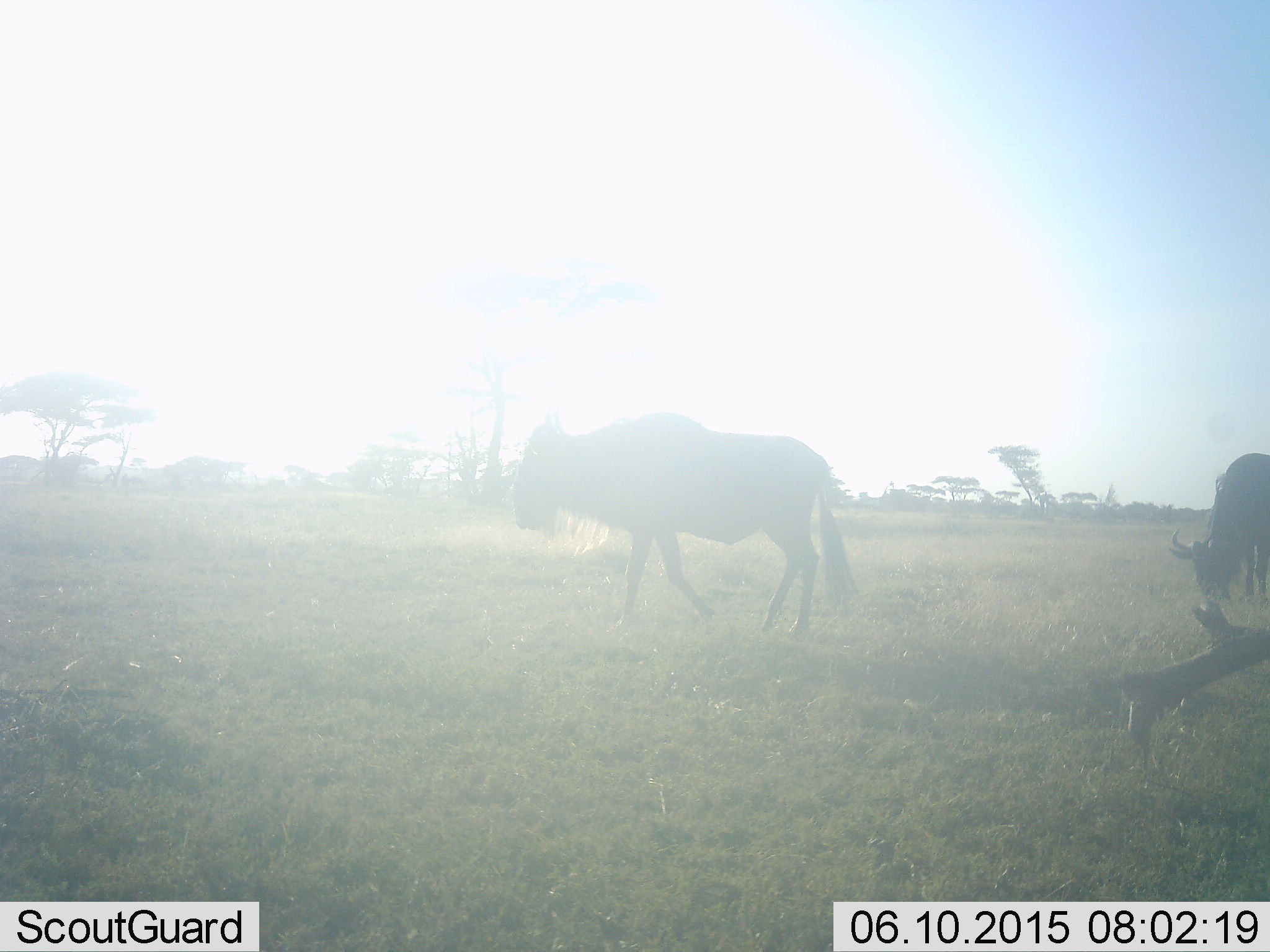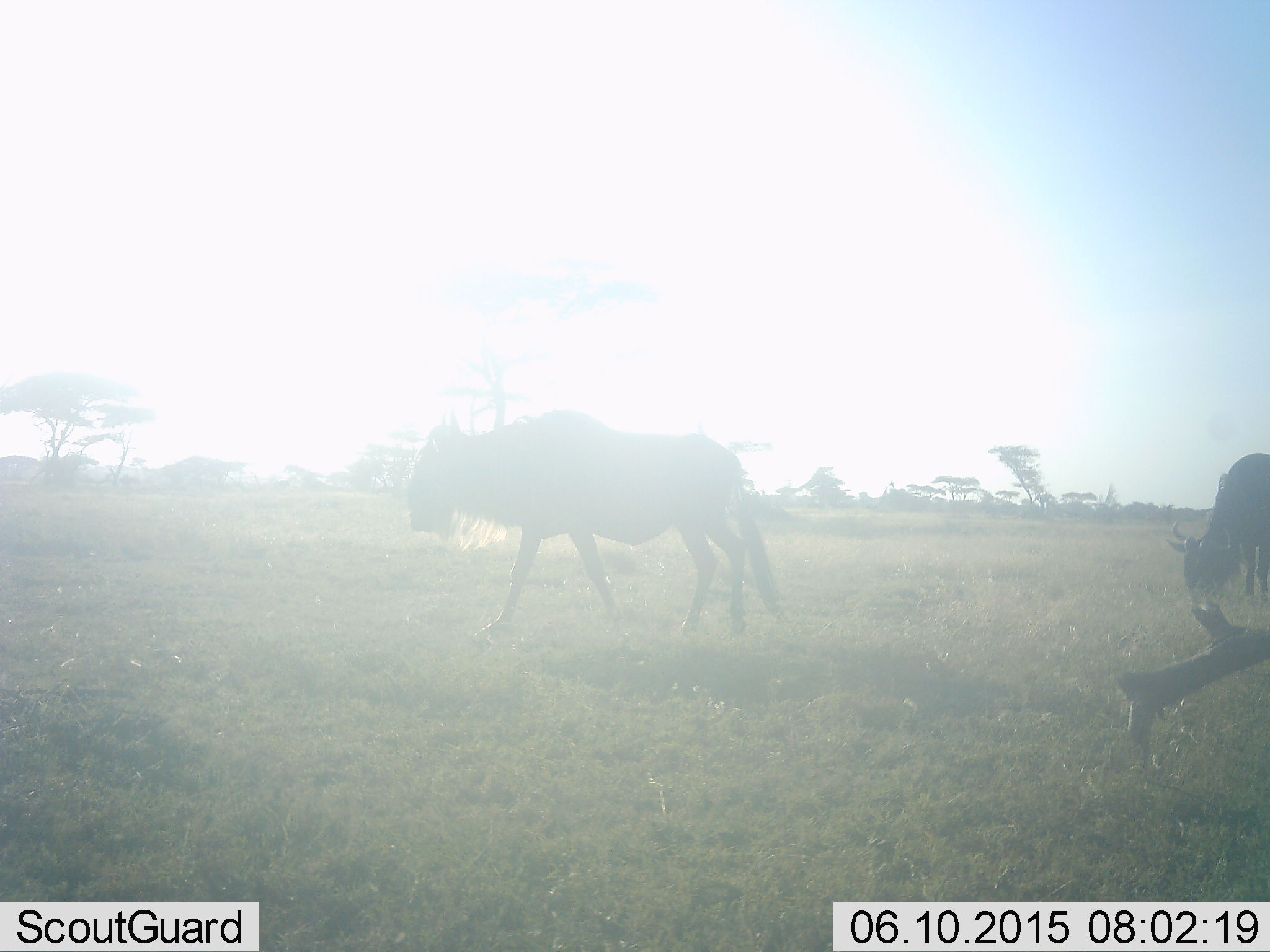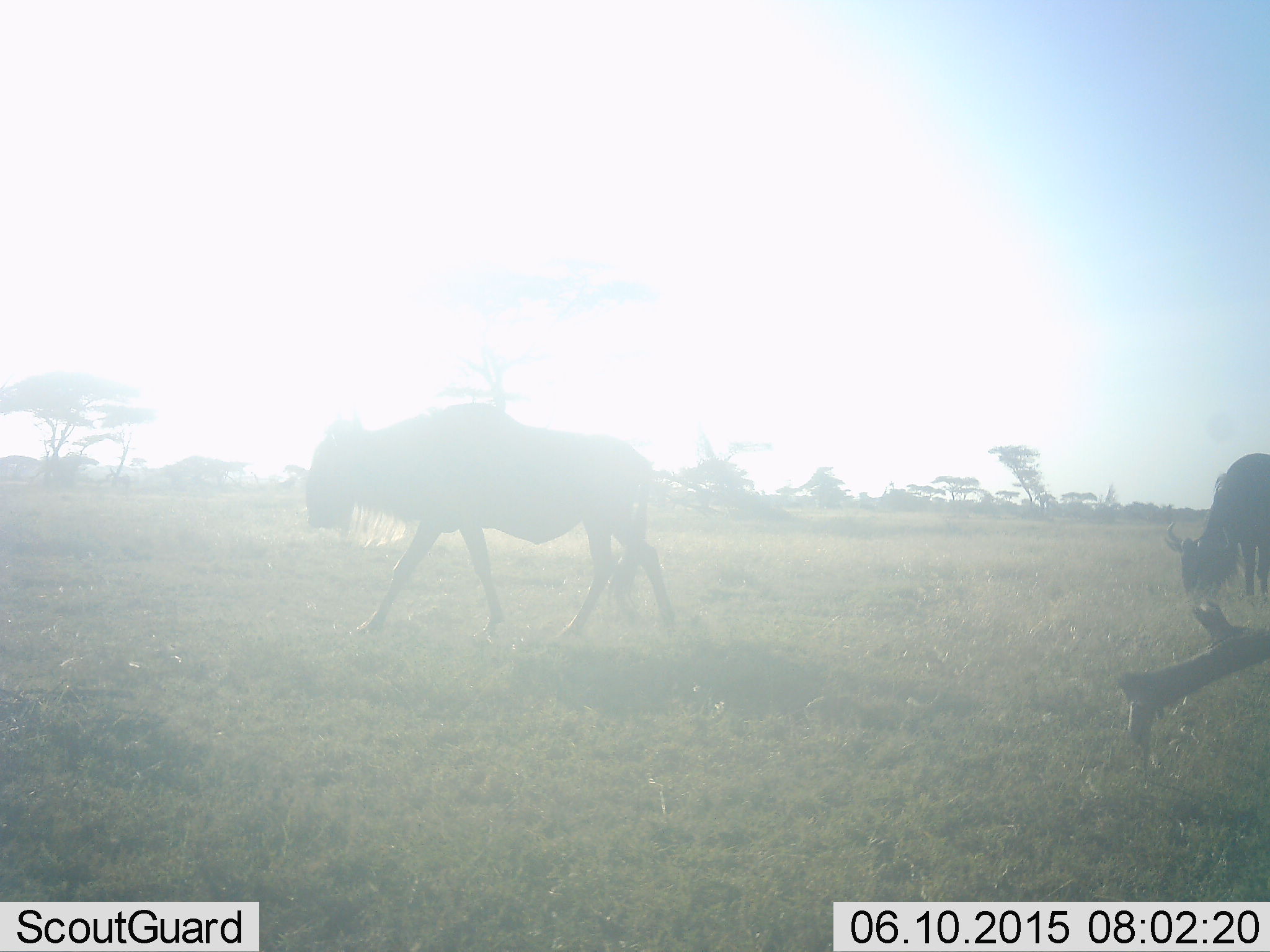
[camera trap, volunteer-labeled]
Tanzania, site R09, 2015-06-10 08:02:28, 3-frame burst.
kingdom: Animalia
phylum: Chordata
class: Mammalia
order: Artiodactyla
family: Bovidae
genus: Connochaetes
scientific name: Connochaetes taurinus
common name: blue wildebeest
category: wildebeest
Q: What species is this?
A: Wildebeest (blue wildebeest) (Connochaetes taurinus).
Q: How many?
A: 2.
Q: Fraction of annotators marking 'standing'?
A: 10%.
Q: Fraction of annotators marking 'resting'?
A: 0%.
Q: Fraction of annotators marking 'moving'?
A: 100%.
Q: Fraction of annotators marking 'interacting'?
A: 0%.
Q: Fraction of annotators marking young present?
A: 0%.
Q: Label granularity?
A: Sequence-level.